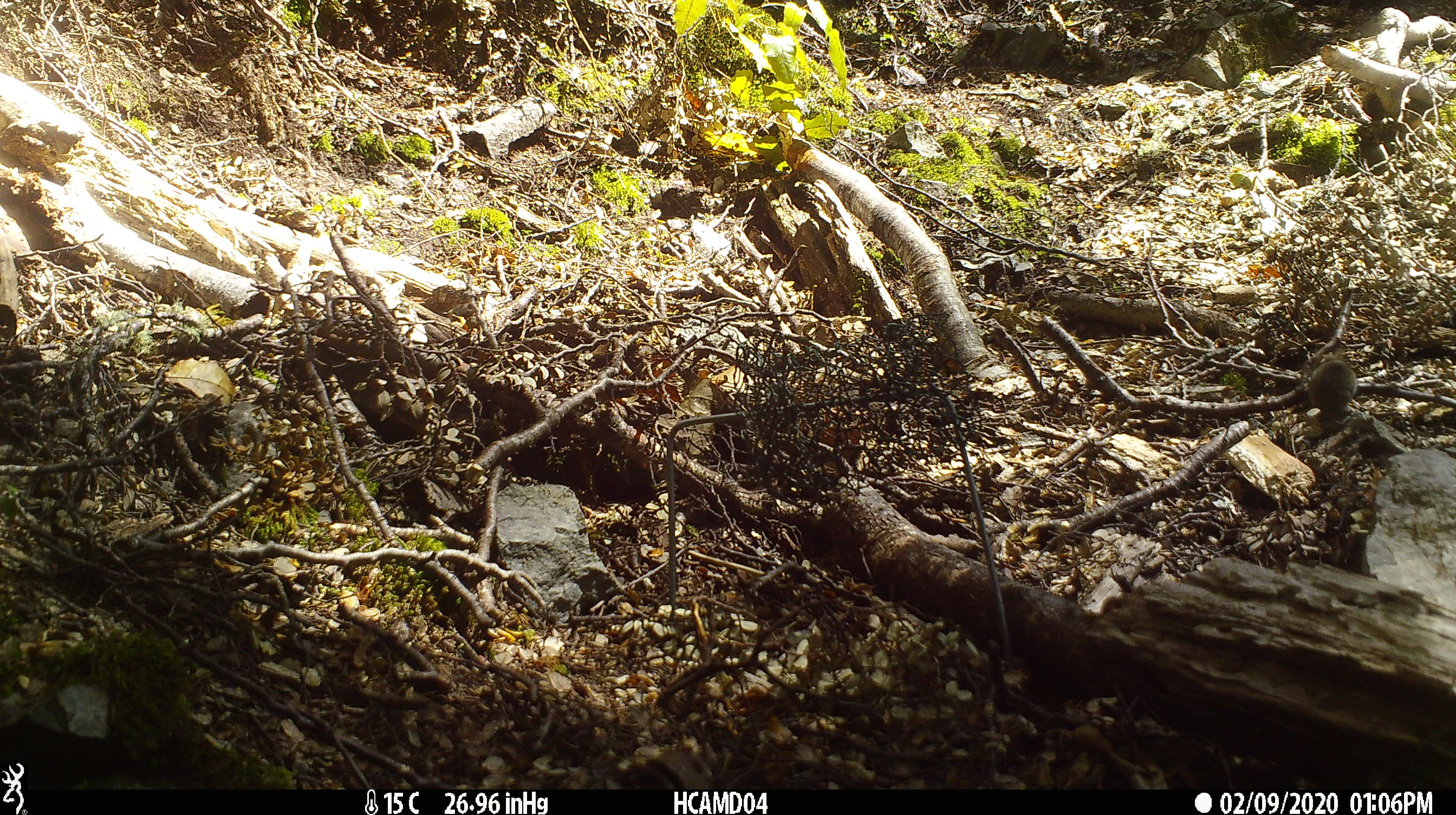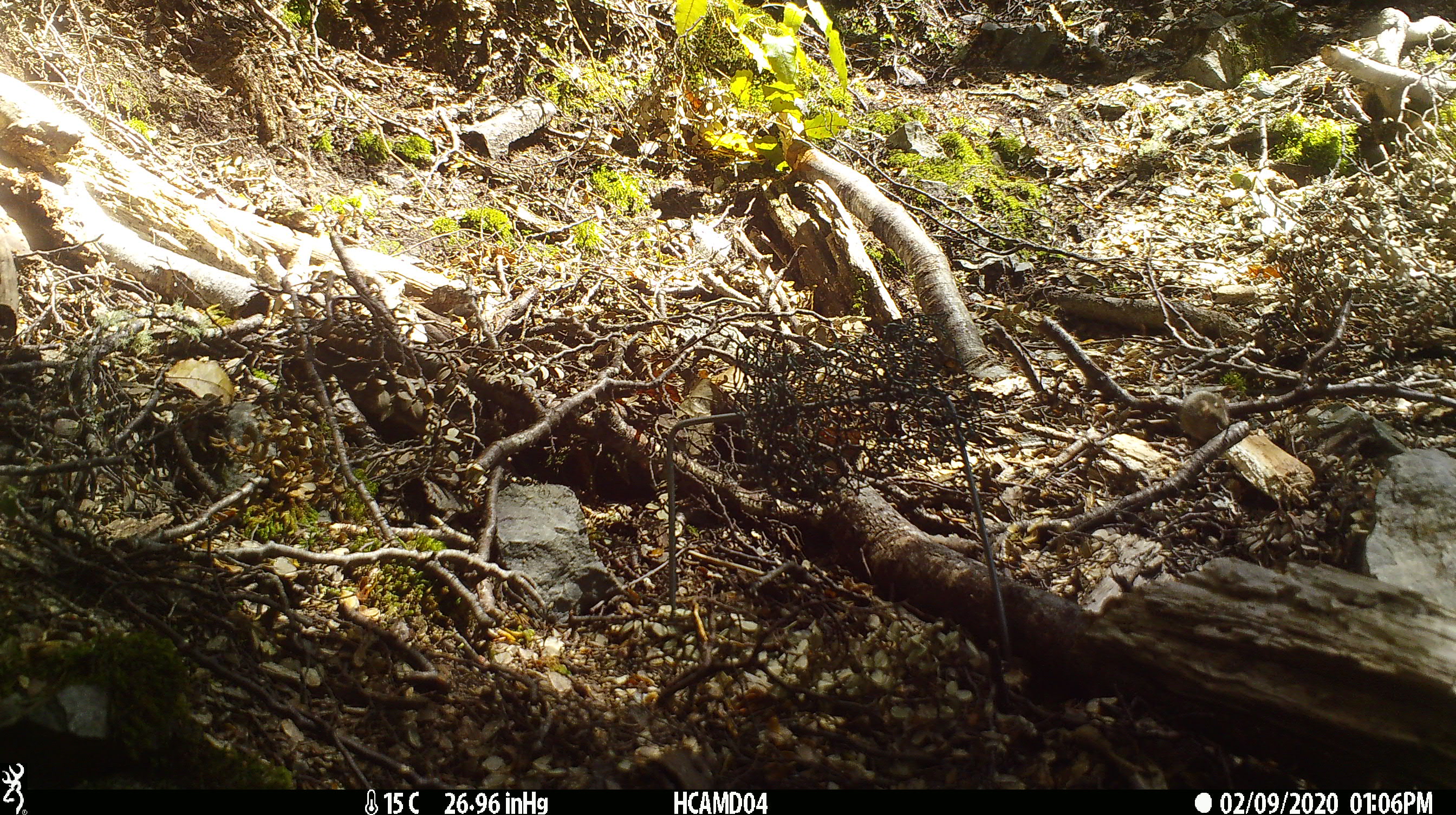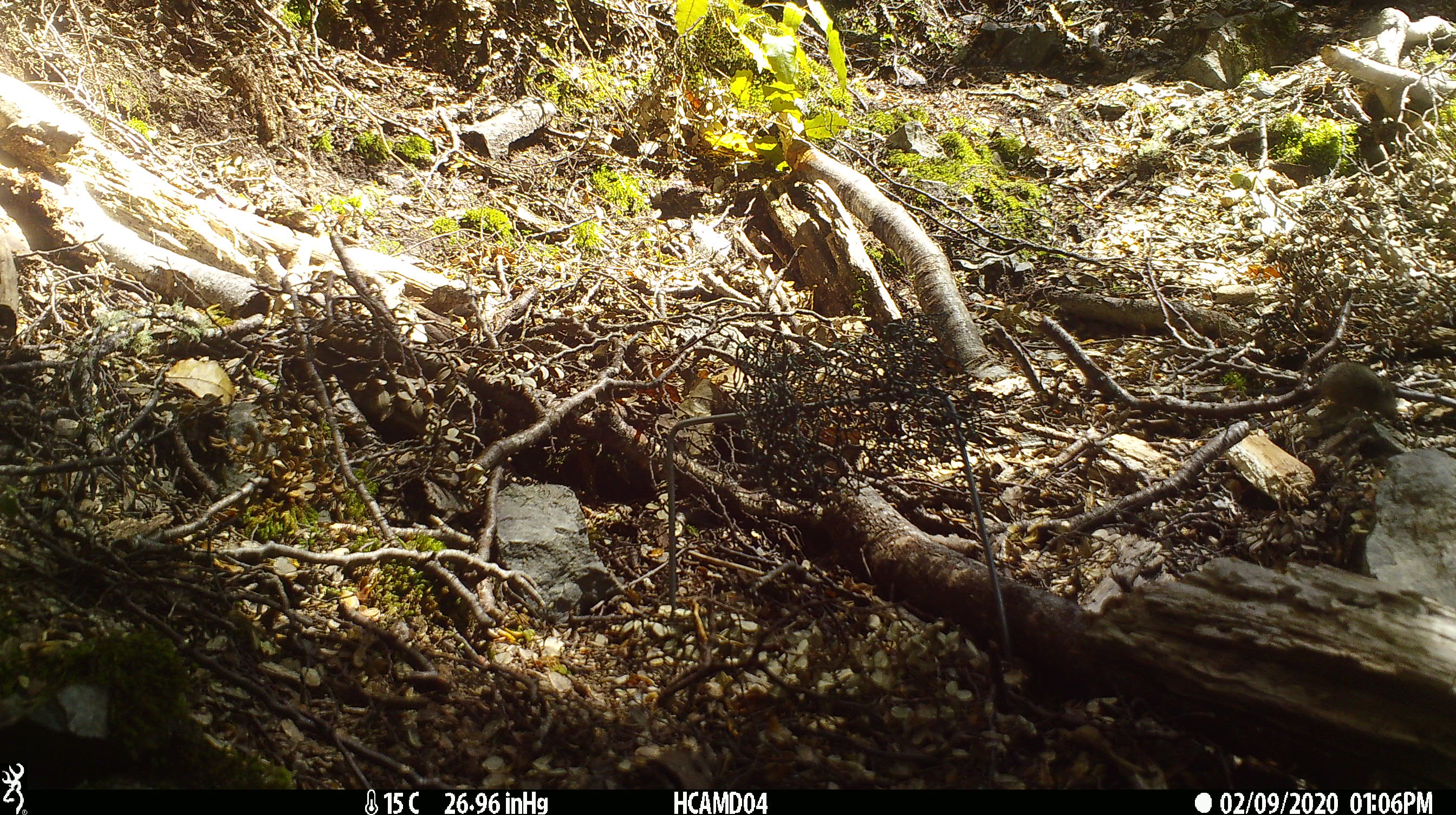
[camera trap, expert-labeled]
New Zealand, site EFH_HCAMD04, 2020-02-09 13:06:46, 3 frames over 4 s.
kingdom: Animalia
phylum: Chordata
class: Mammalia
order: Rodentia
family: Muridae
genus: Mus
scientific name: Mus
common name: mouse